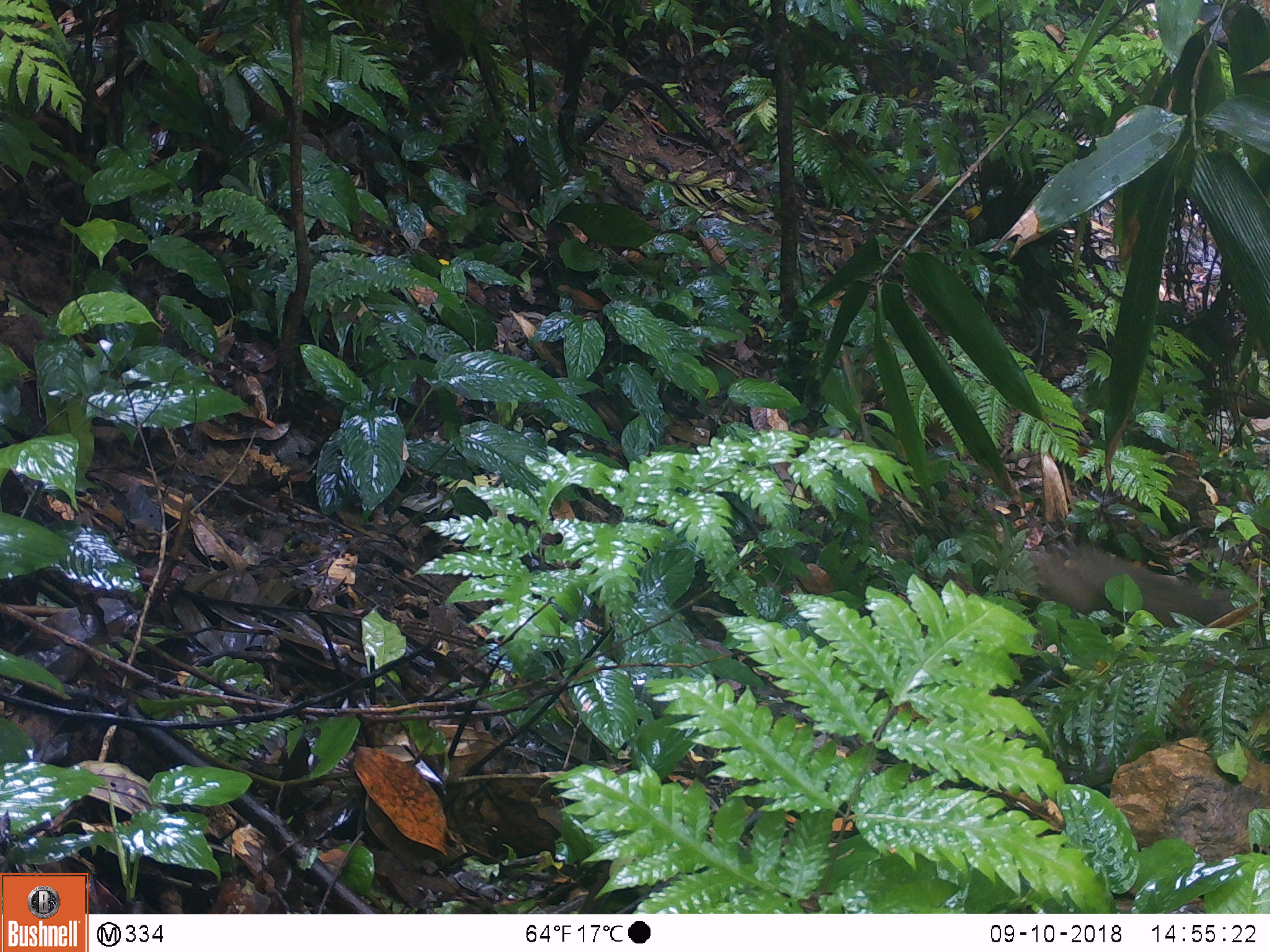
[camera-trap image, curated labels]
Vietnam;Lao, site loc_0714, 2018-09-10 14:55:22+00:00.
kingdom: Animalia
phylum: Chordata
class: Mammalia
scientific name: Mammalia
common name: mammal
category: unidentified mammal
Unidentified mammal (mammal) (Mammalia). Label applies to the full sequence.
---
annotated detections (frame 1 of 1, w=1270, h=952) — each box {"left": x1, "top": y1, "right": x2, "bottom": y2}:
unidentified mammal: {"left": 1027, "top": 544, "right": 1236, "bottom": 627}